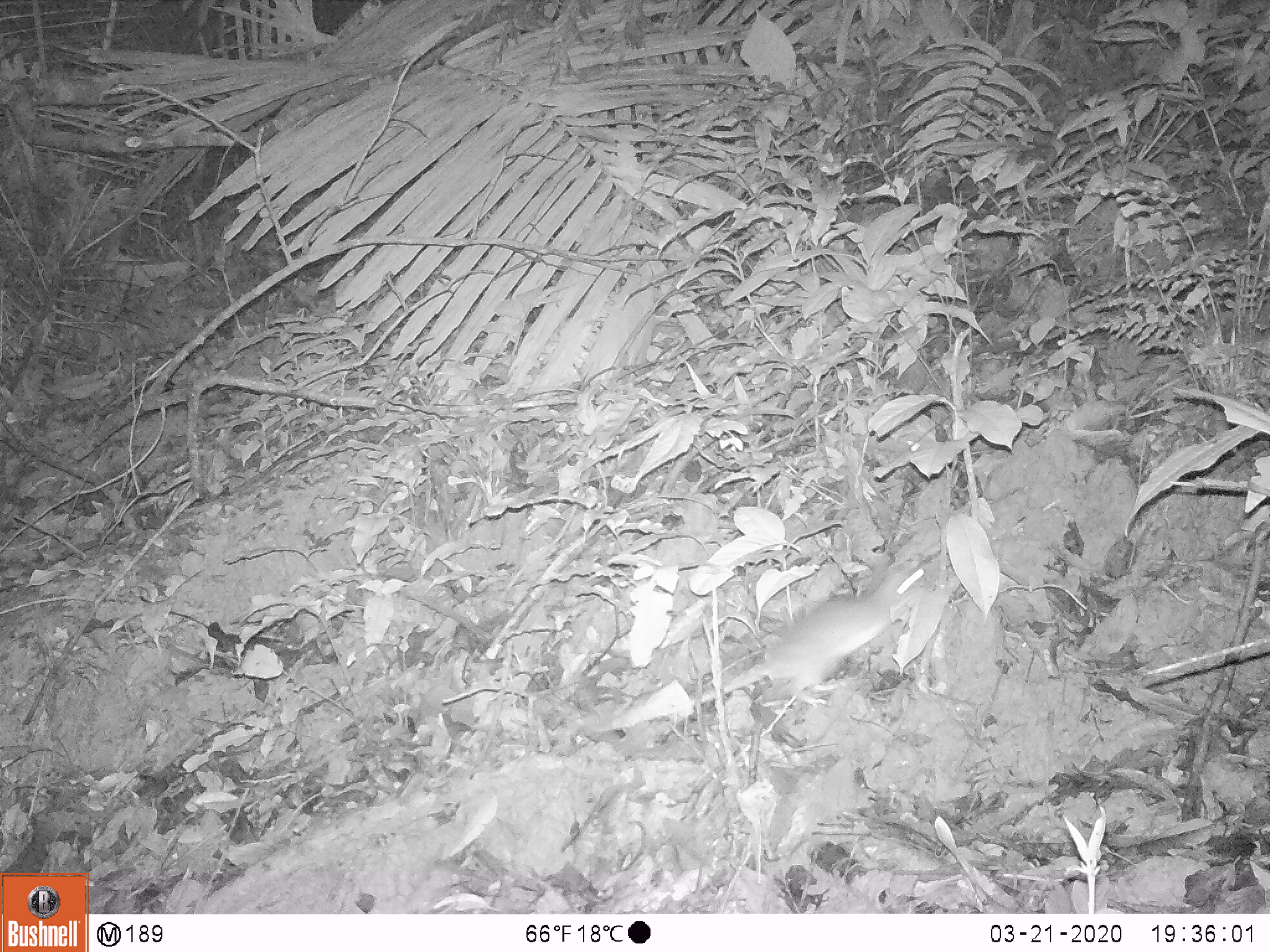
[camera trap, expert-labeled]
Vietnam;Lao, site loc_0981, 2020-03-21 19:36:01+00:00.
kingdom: Animalia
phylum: Chordata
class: Mammalia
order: Rodentia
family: Muridae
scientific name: Muridae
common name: old-world mice and rats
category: unidentified murid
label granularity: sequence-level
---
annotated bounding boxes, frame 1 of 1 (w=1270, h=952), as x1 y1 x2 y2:
unidentified murid: 592 563 925 729